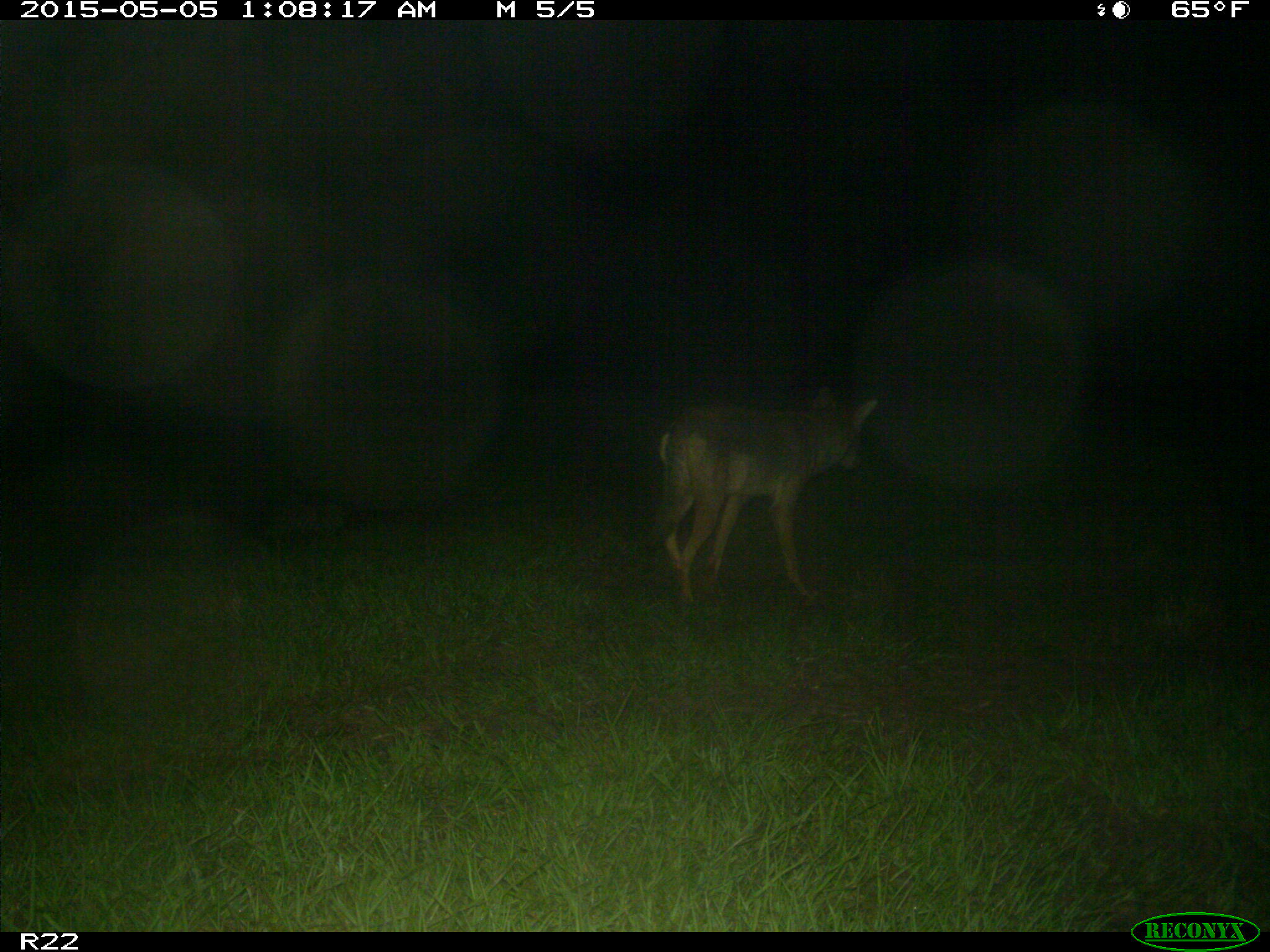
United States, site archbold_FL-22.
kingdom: Animalia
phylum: Chordata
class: Mammalia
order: Carnivora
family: Canidae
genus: Canis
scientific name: Canis latrans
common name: coyote